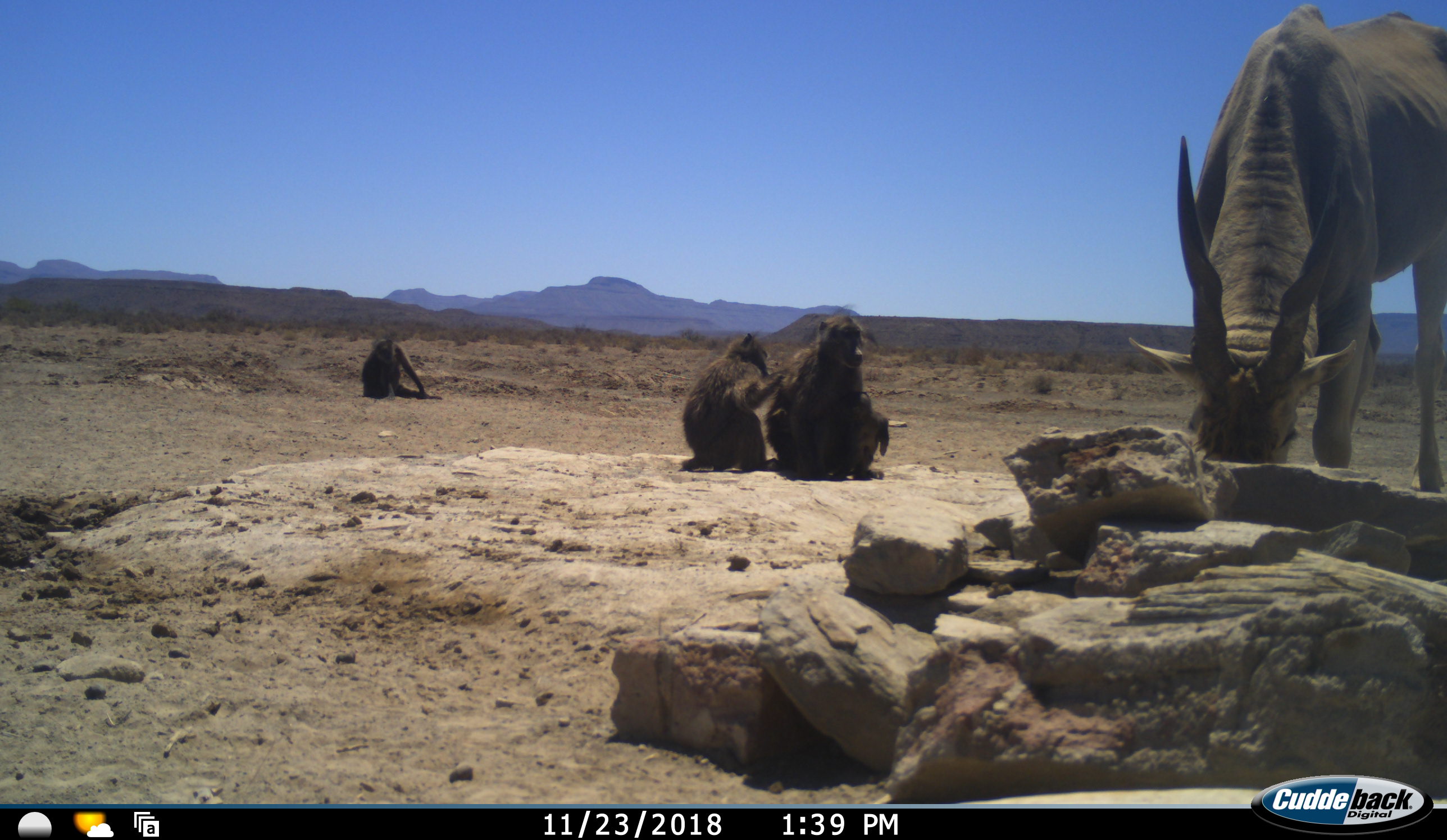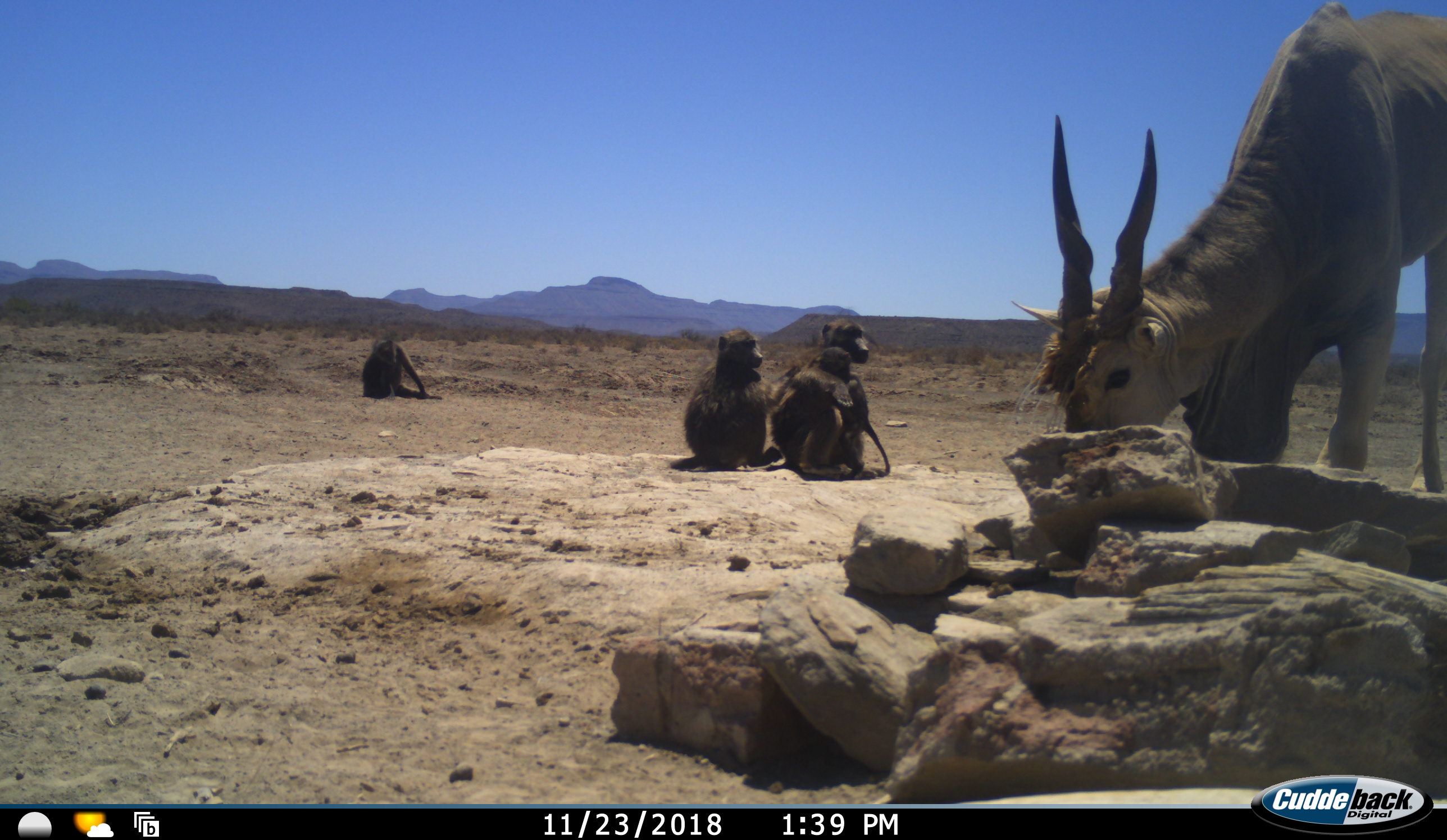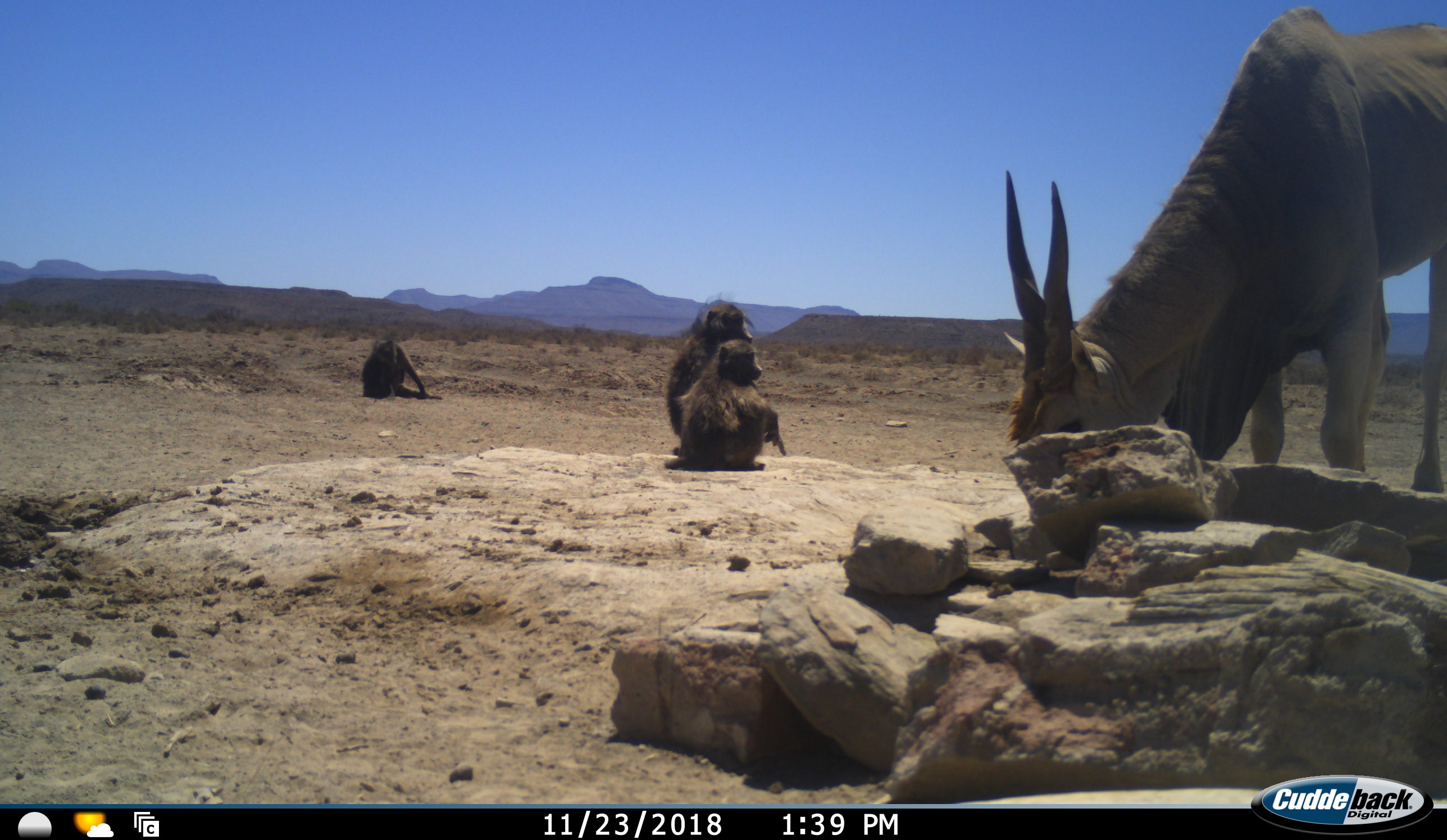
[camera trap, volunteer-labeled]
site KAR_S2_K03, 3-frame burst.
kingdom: Animalia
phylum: Chordata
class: Mammalia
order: Primates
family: Cercopithecidae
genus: Papio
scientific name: Papio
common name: baboon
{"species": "baboon (Papio)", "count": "4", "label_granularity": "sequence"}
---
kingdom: Animalia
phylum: Chordata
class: Mammalia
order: Artiodactyla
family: Bovidae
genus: Tragelaphus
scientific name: Tragelaphus oryx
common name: eland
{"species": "eland (Tragelaphus oryx)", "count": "1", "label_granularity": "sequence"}